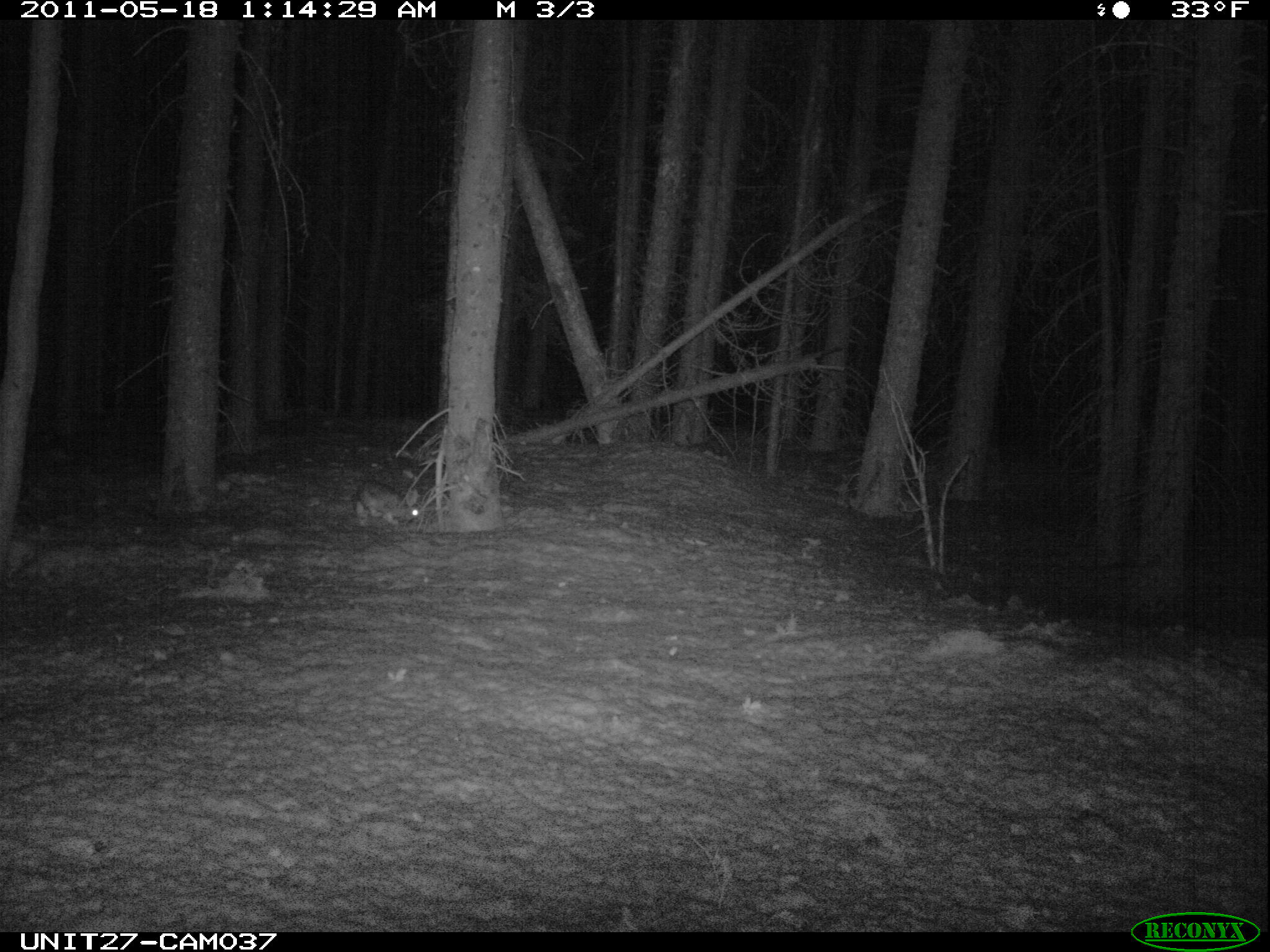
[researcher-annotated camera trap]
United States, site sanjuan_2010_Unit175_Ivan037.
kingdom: Animalia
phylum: Chordata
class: Mammalia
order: Lagomorpha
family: Leporidae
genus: Lepus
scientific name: Lepus americanus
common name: snowshoe hare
Lepus americanus (snowshoe hare).